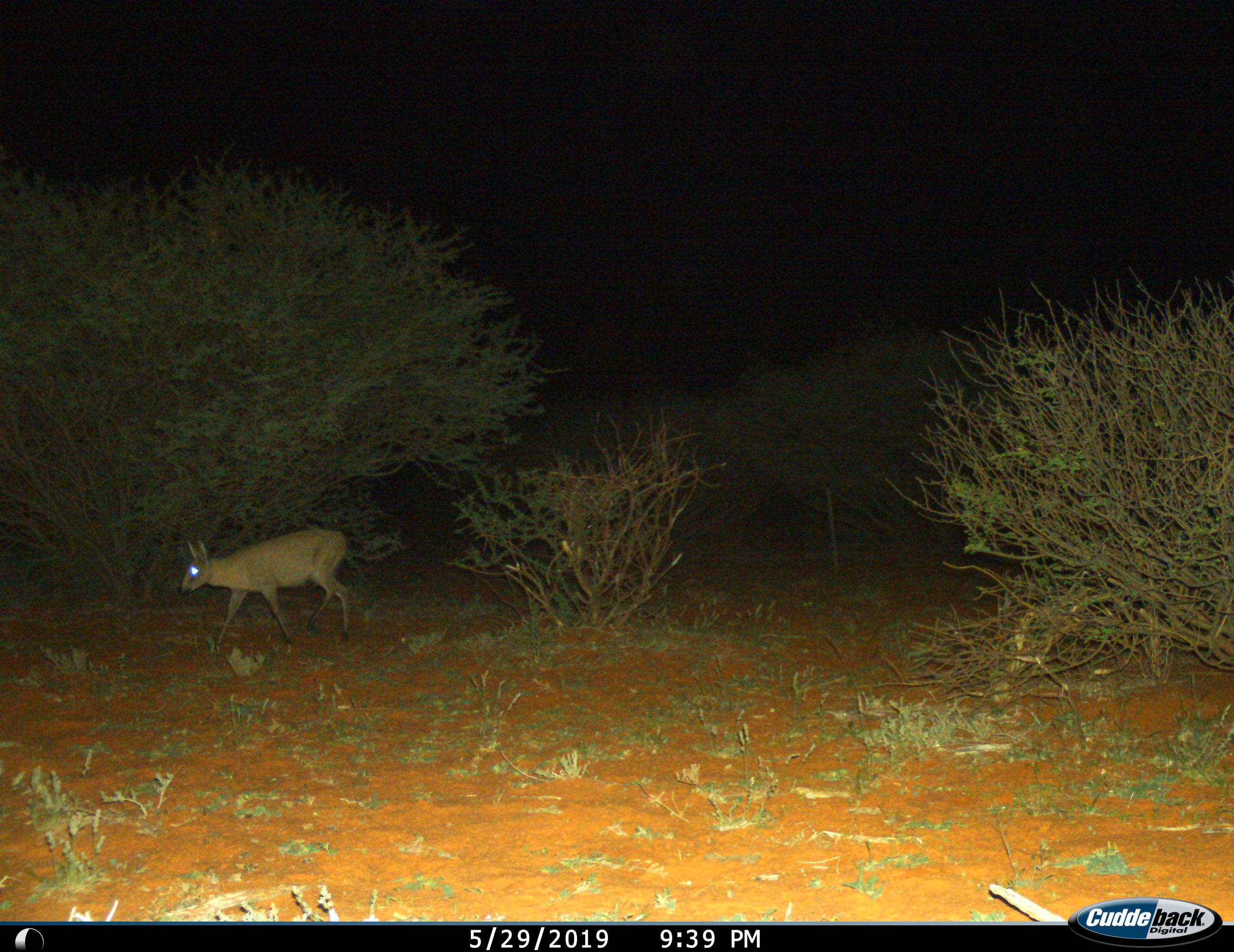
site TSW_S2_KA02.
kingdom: Animalia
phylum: Chordata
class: Mammalia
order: Artiodactyla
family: Bovidae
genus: Sylvicapra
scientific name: Sylvicapra grimmia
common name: common duiker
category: duikercommongrey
Duikercommongrey (common duiker) (Sylvicapra grimmia), count 1. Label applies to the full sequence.